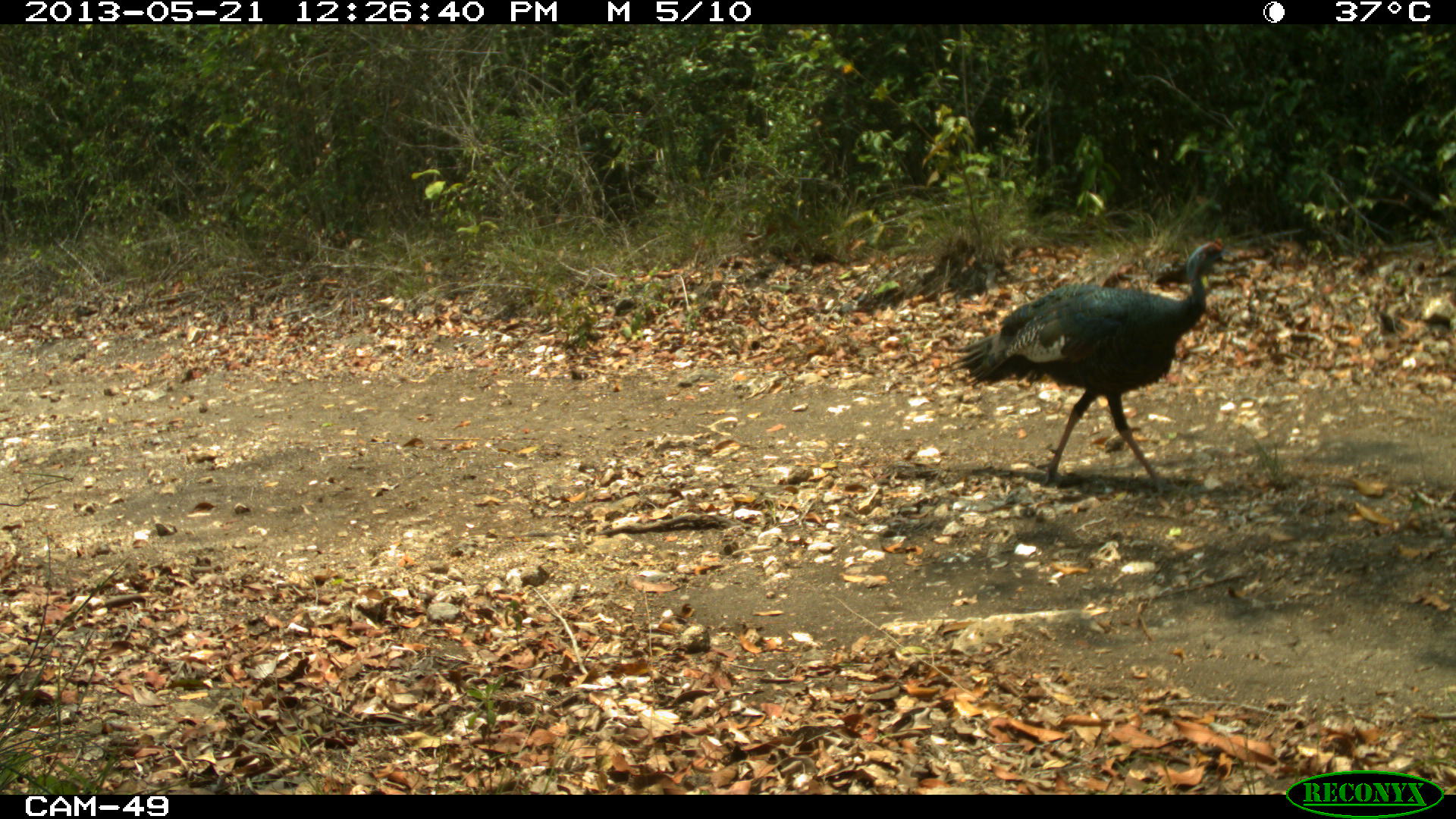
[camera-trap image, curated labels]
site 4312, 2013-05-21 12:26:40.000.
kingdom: Animalia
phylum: Chordata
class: Aves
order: Galliformes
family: Phasianidae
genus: Meleagris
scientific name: Meleagris ocellata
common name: ocellated turkey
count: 3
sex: male